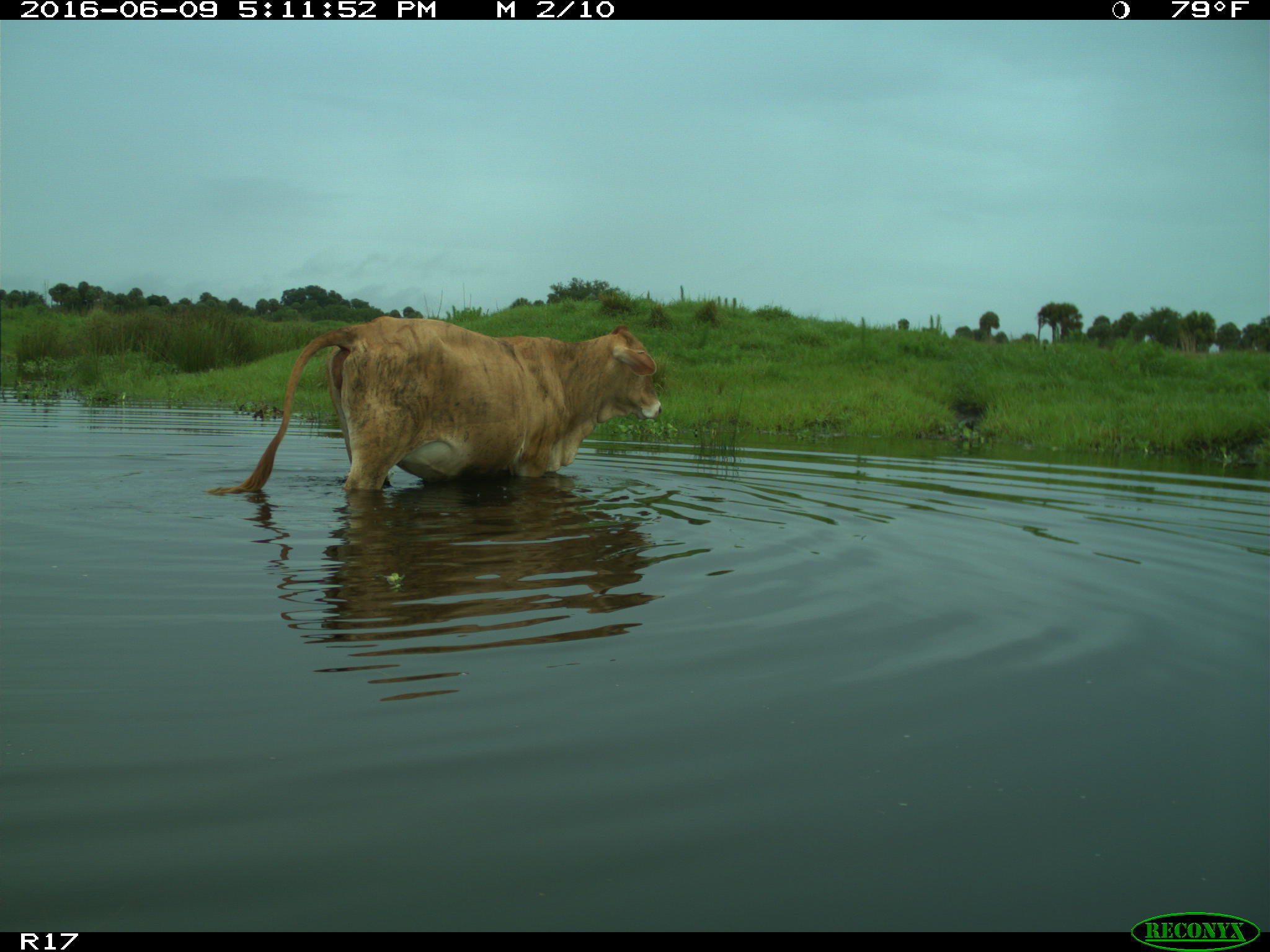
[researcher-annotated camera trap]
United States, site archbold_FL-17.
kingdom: Animalia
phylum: Chordata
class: Mammalia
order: Artiodactyla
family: Bovidae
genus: Bos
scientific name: Bos taurus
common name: domestic cow